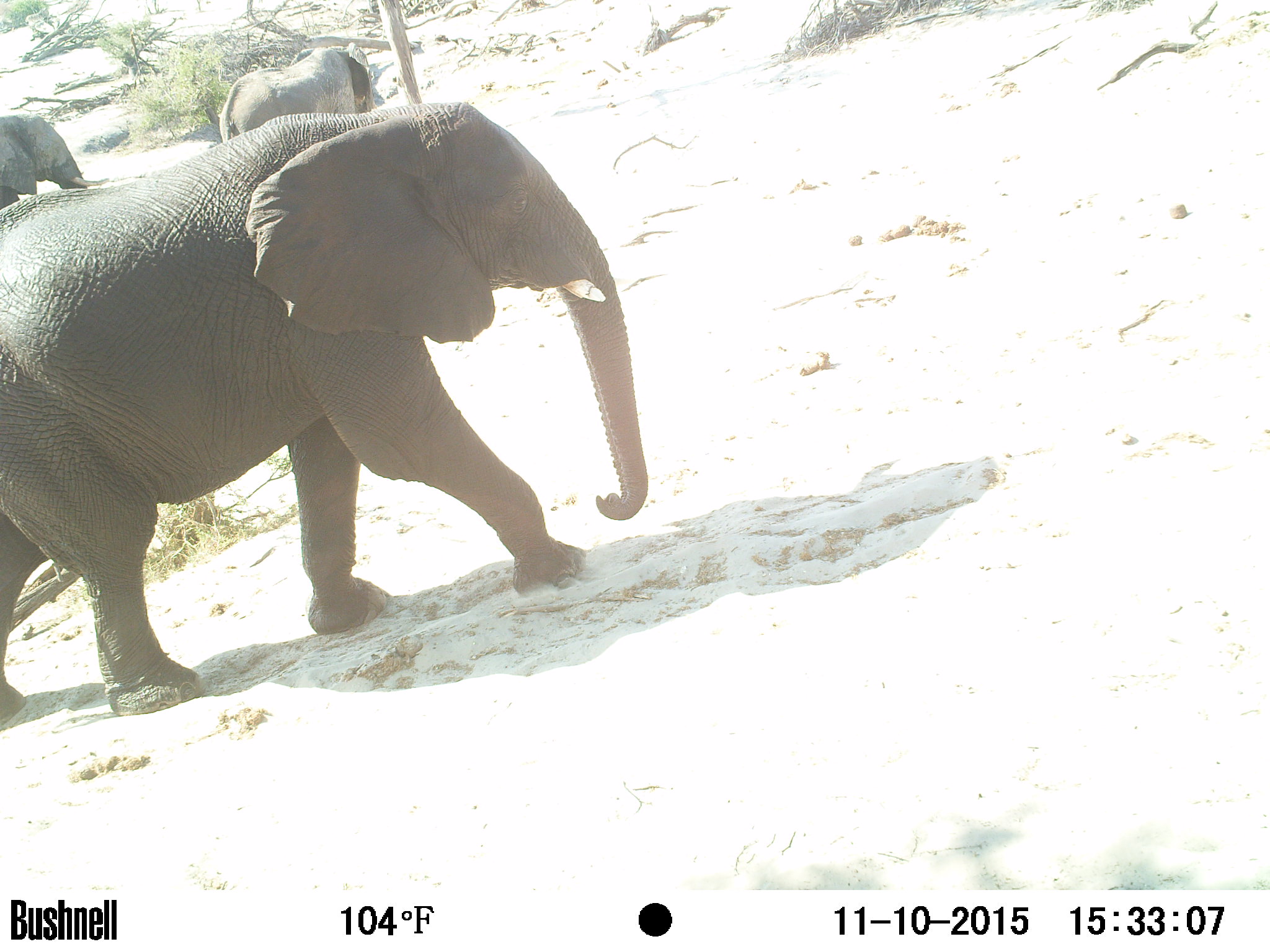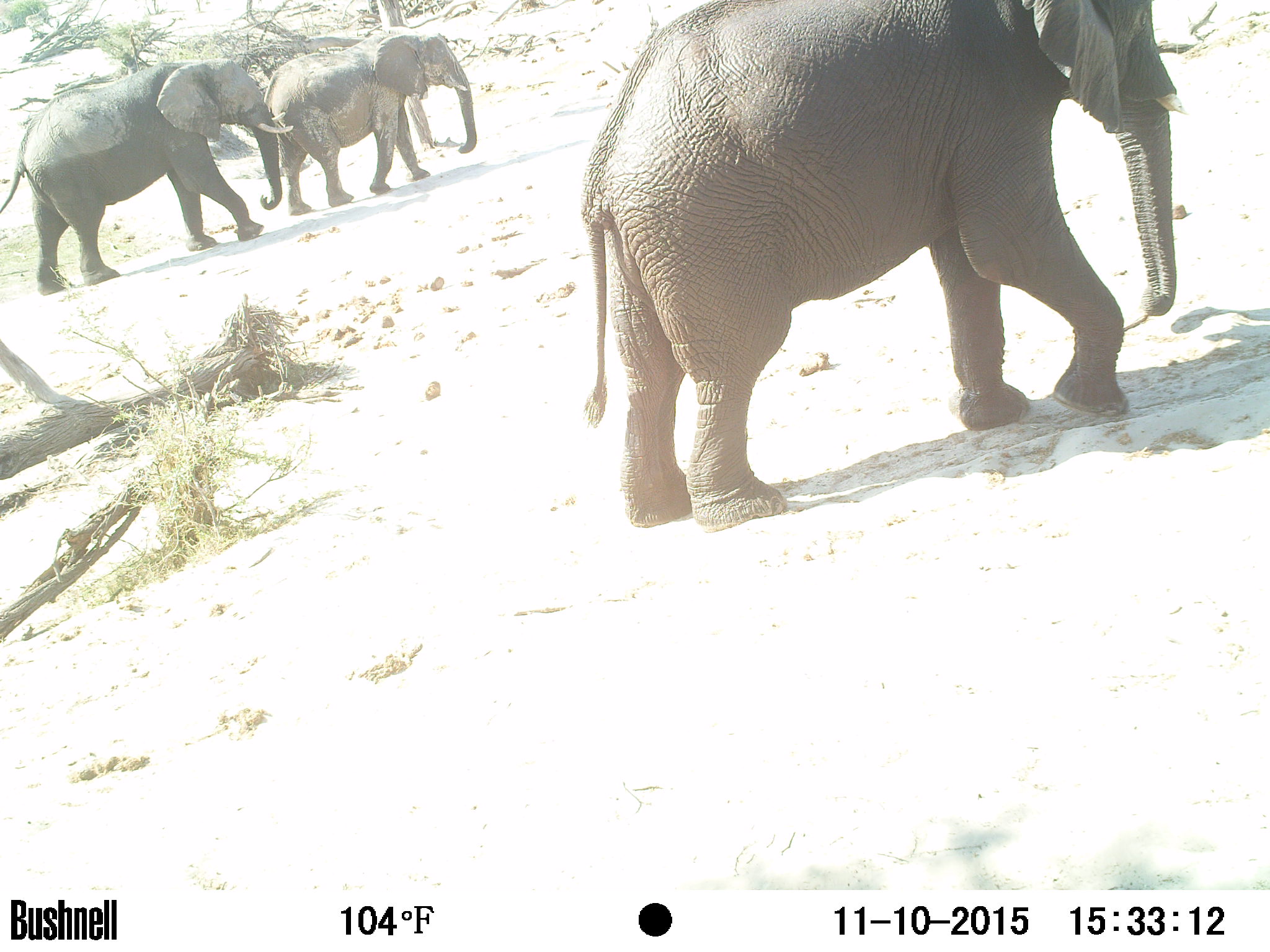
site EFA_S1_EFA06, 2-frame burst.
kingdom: Animalia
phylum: Chordata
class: Mammalia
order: Proboscidea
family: Elephantidae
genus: Loxodonta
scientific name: Loxodonta africana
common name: african bush elephant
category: elephant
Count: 3.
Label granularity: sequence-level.